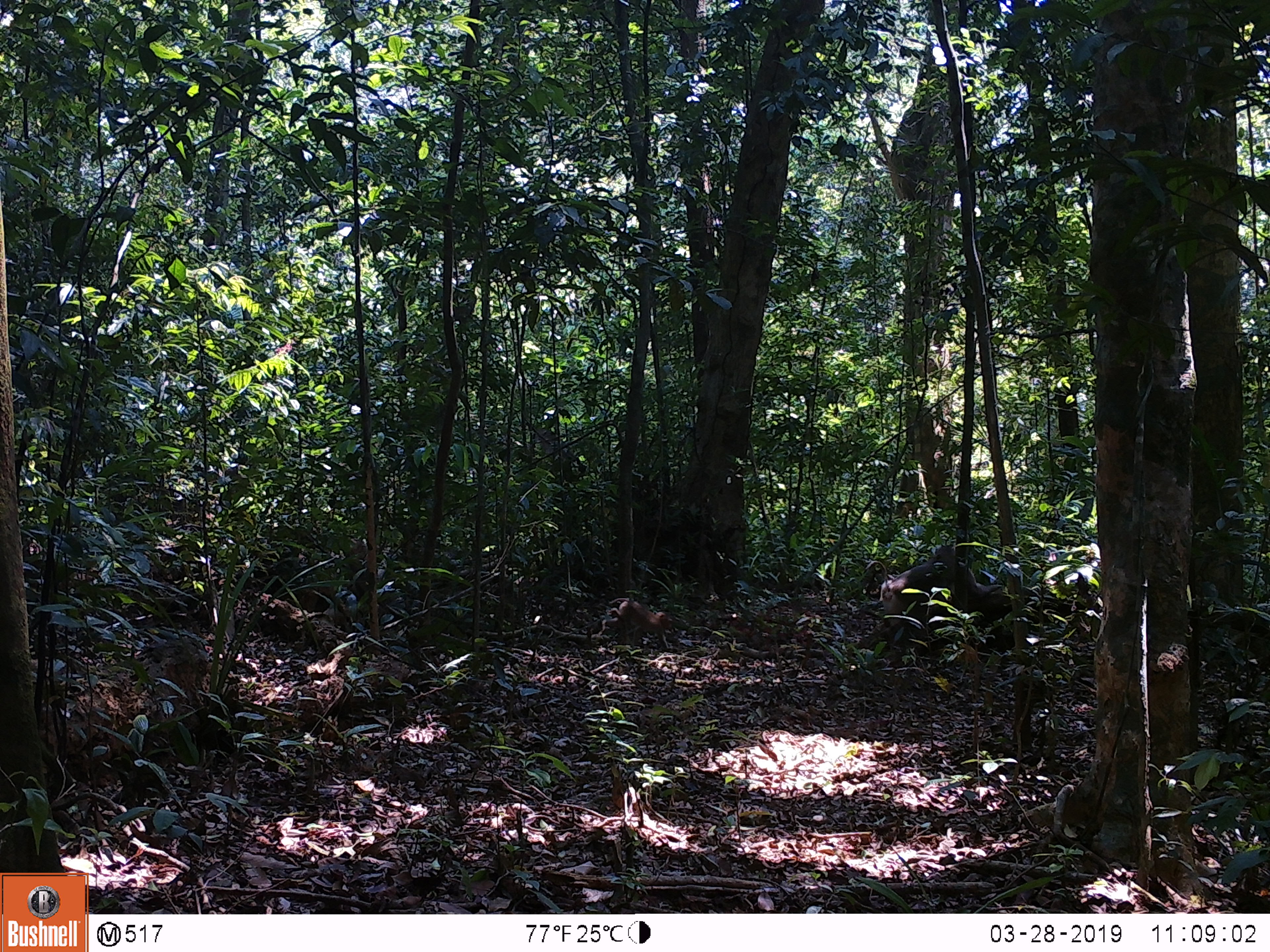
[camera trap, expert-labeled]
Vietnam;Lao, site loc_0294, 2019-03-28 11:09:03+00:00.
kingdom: Animalia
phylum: Chordata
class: Mammalia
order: Primates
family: Cercopithecidae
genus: Macaca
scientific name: Macaca nemestrina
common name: pig-tailed macaque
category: pig tailed macaque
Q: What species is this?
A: Pig tailed macaque (pig-tailed macaque) (Macaca nemestrina).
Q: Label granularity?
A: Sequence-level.